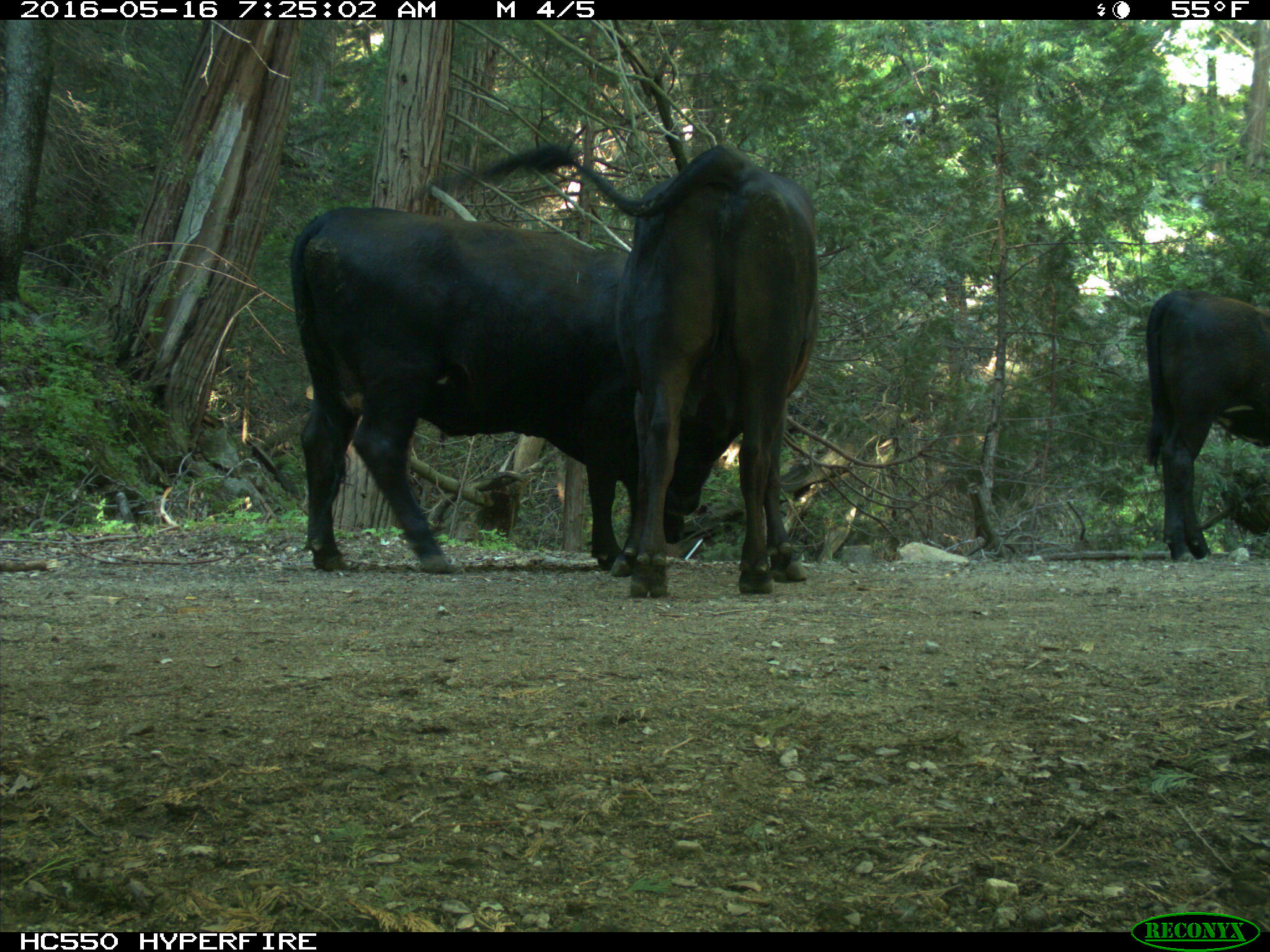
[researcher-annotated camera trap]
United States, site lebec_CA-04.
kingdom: Animalia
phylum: Chordata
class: Mammalia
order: Artiodactyla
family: Bovidae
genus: Bos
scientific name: Bos taurus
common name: domestic cow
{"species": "Bos taurus (domestic cow)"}